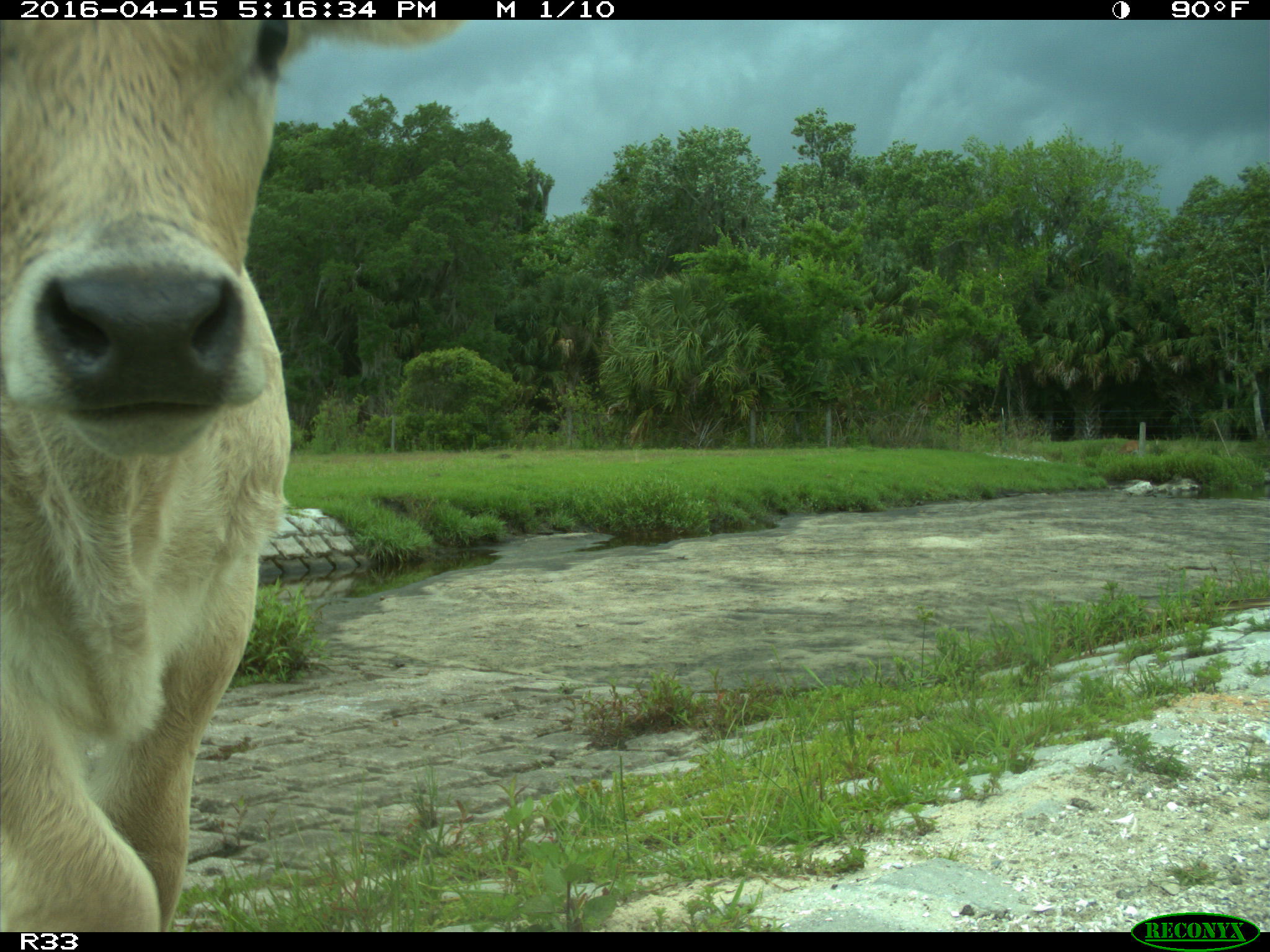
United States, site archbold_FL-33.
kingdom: Animalia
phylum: Chordata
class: Mammalia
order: Artiodactyla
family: Bovidae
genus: Bos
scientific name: Bos taurus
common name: domestic cow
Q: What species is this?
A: Bos taurus (domestic cow).